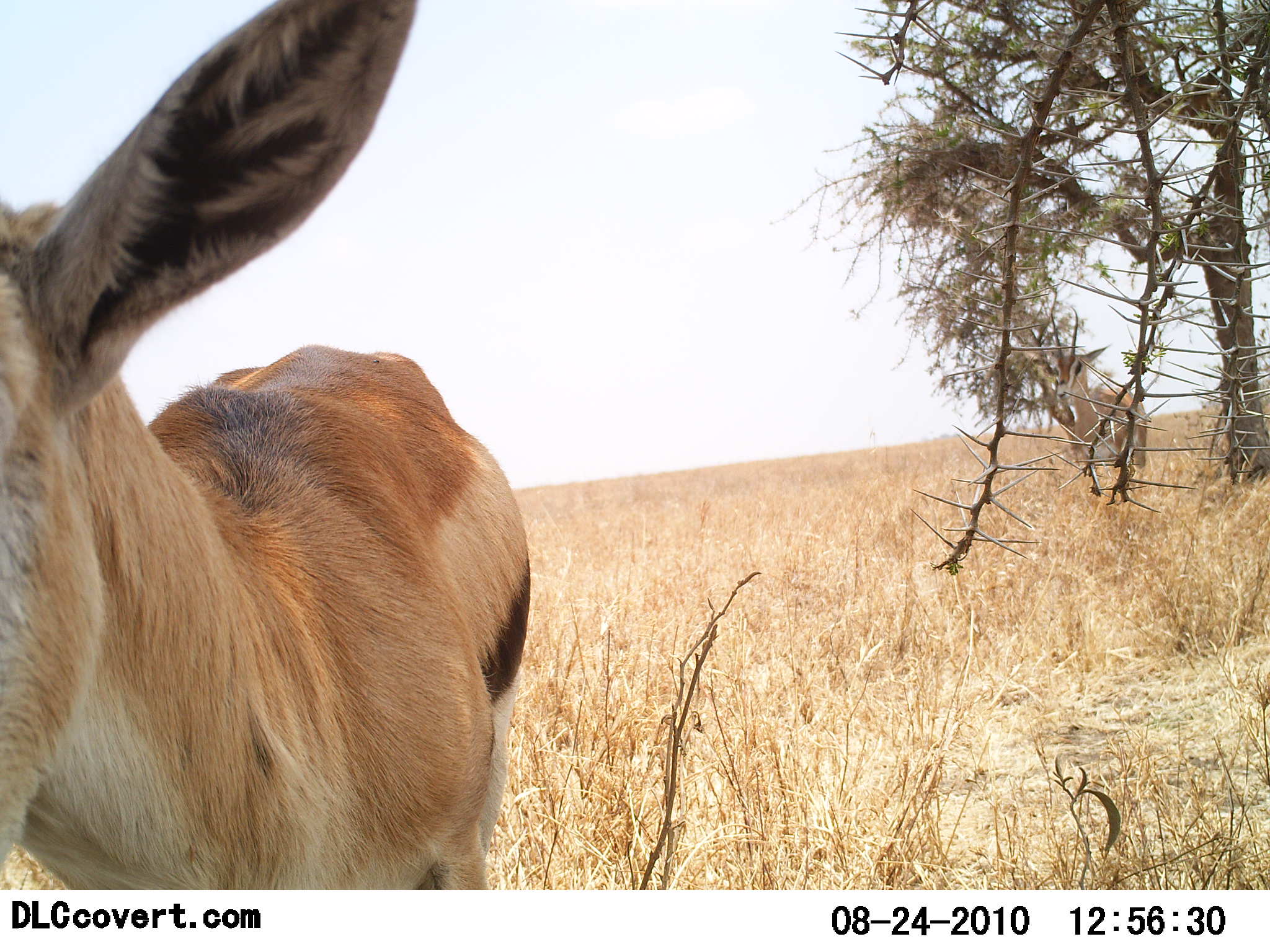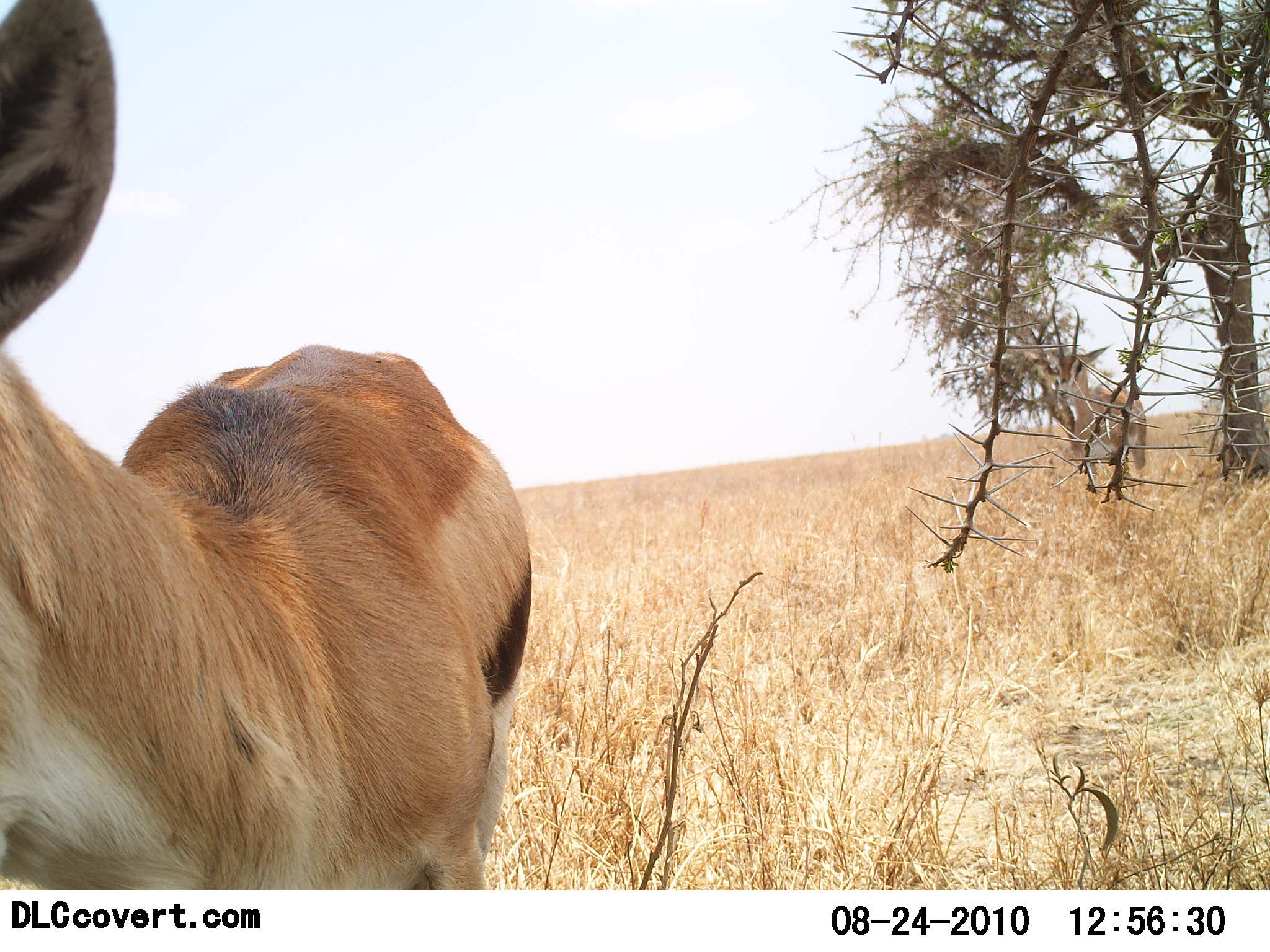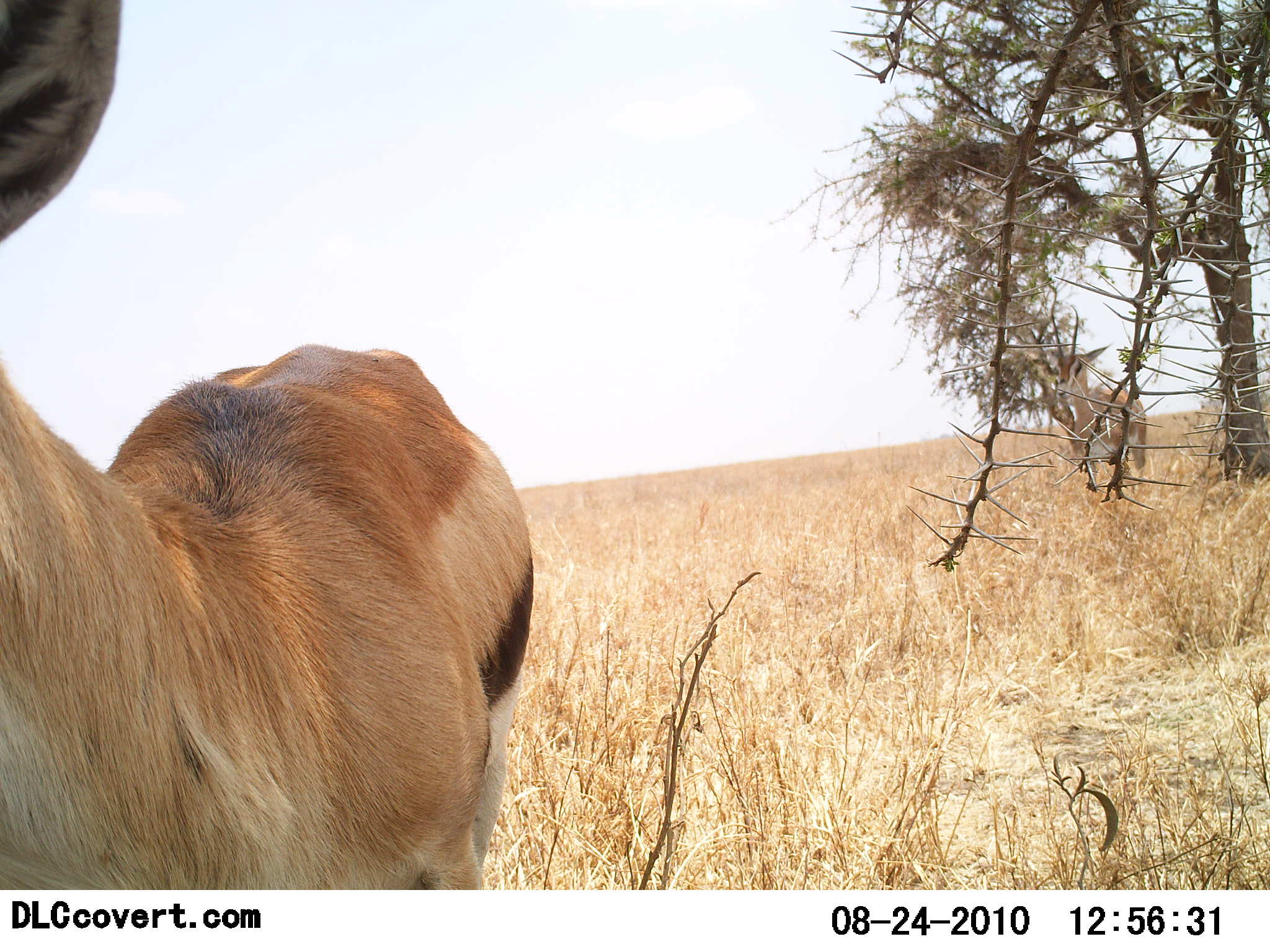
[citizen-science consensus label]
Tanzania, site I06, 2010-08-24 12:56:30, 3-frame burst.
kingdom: Animalia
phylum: Chordata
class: Mammalia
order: Artiodactyla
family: Bovidae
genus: Eudorcas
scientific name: Eudorcas thomsonii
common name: thomson's gazelle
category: gazellethomsons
Gazellethomsons (thomson's gazelle) (Eudorcas thomsonii), count 1. Behavior (volunteer vote fractions): standing 83%, resting 6%, moving 6%, interacting 6%. Young present (vote fraction): 0%. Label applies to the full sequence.